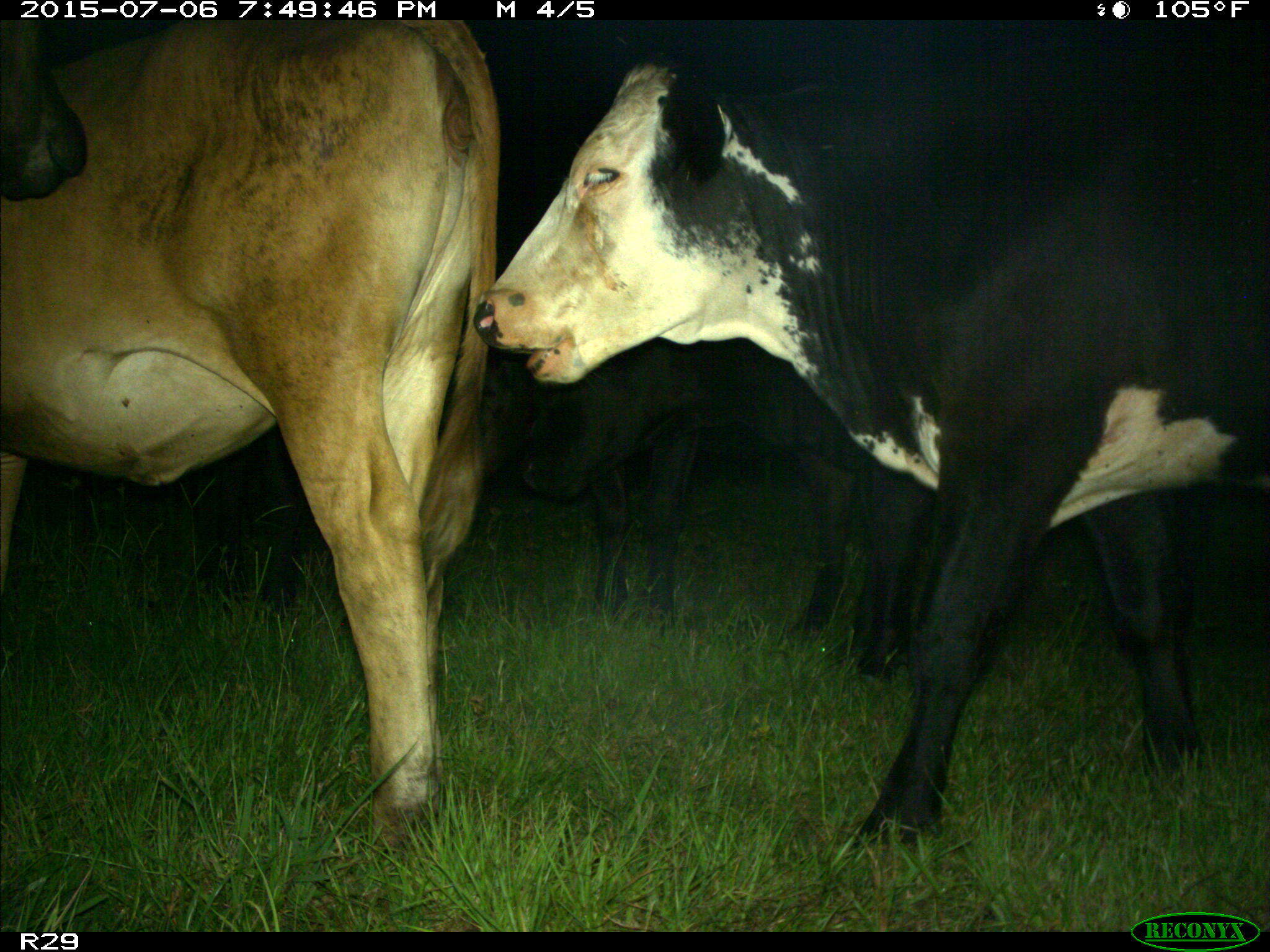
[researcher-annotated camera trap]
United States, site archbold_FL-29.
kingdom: Animalia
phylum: Chordata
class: Mammalia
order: Artiodactyla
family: Bovidae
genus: Bos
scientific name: Bos taurus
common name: domestic cow